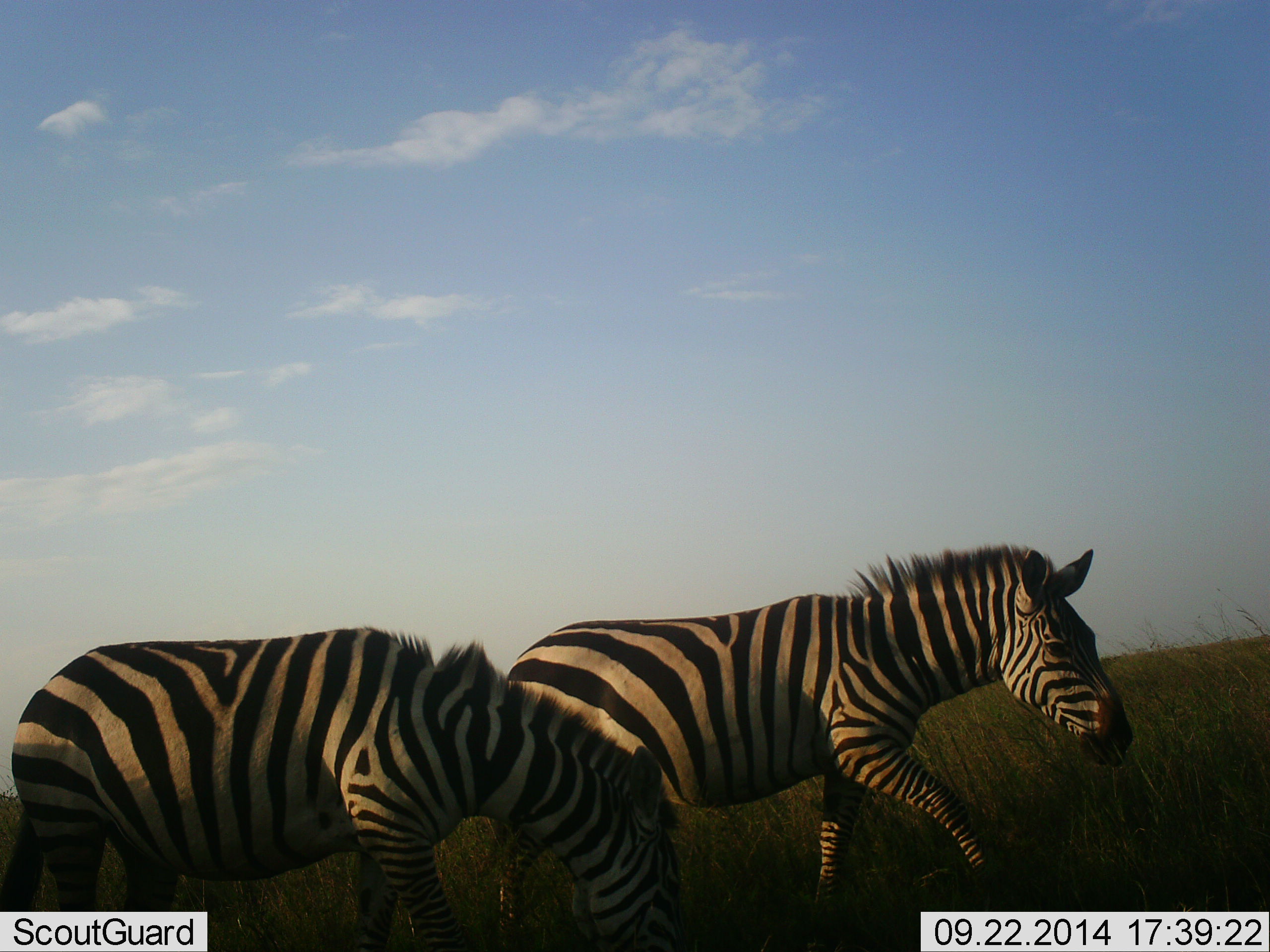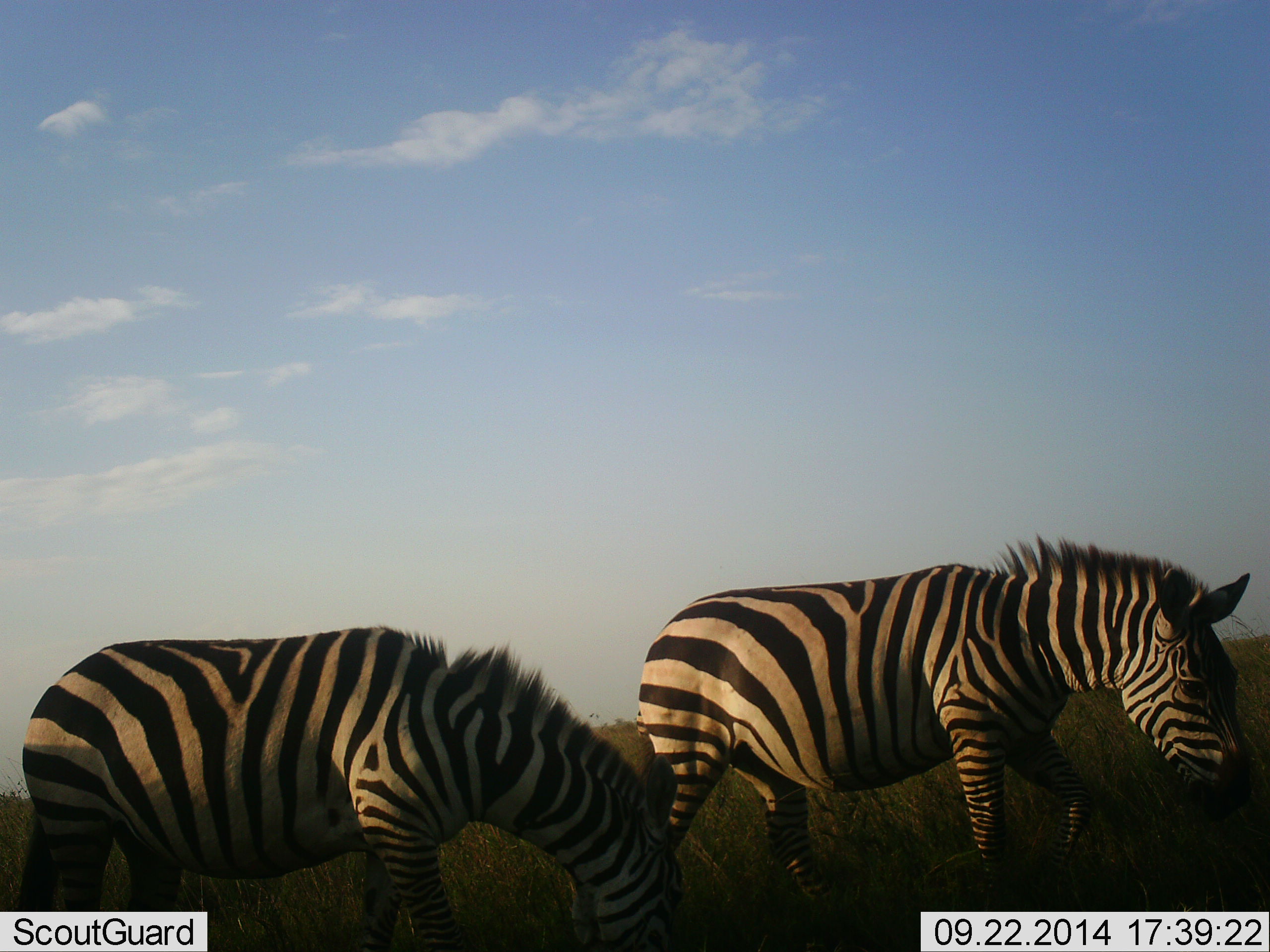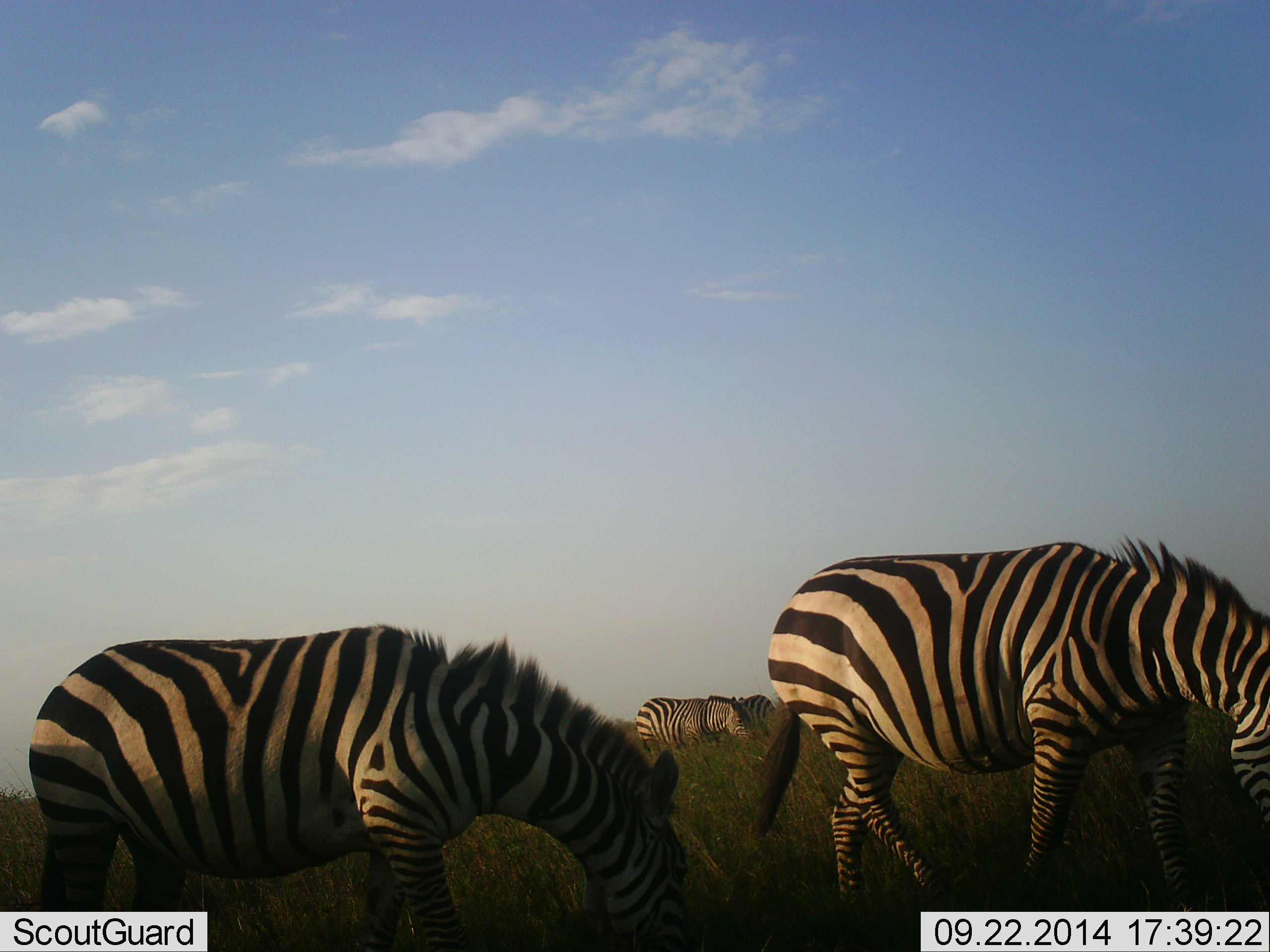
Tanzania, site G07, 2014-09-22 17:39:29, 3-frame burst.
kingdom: Animalia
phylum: Chordata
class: Mammalia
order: Perissodactyla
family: Equidae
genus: Equus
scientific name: Equus quagga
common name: plains zebra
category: zebra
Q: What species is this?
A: Zebra (plains zebra) (Equus quagga).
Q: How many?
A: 2.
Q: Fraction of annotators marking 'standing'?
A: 10%.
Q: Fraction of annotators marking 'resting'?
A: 0%.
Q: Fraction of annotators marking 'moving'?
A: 60%.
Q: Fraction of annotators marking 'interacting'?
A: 0%.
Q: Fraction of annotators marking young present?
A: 0%.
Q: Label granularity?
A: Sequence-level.